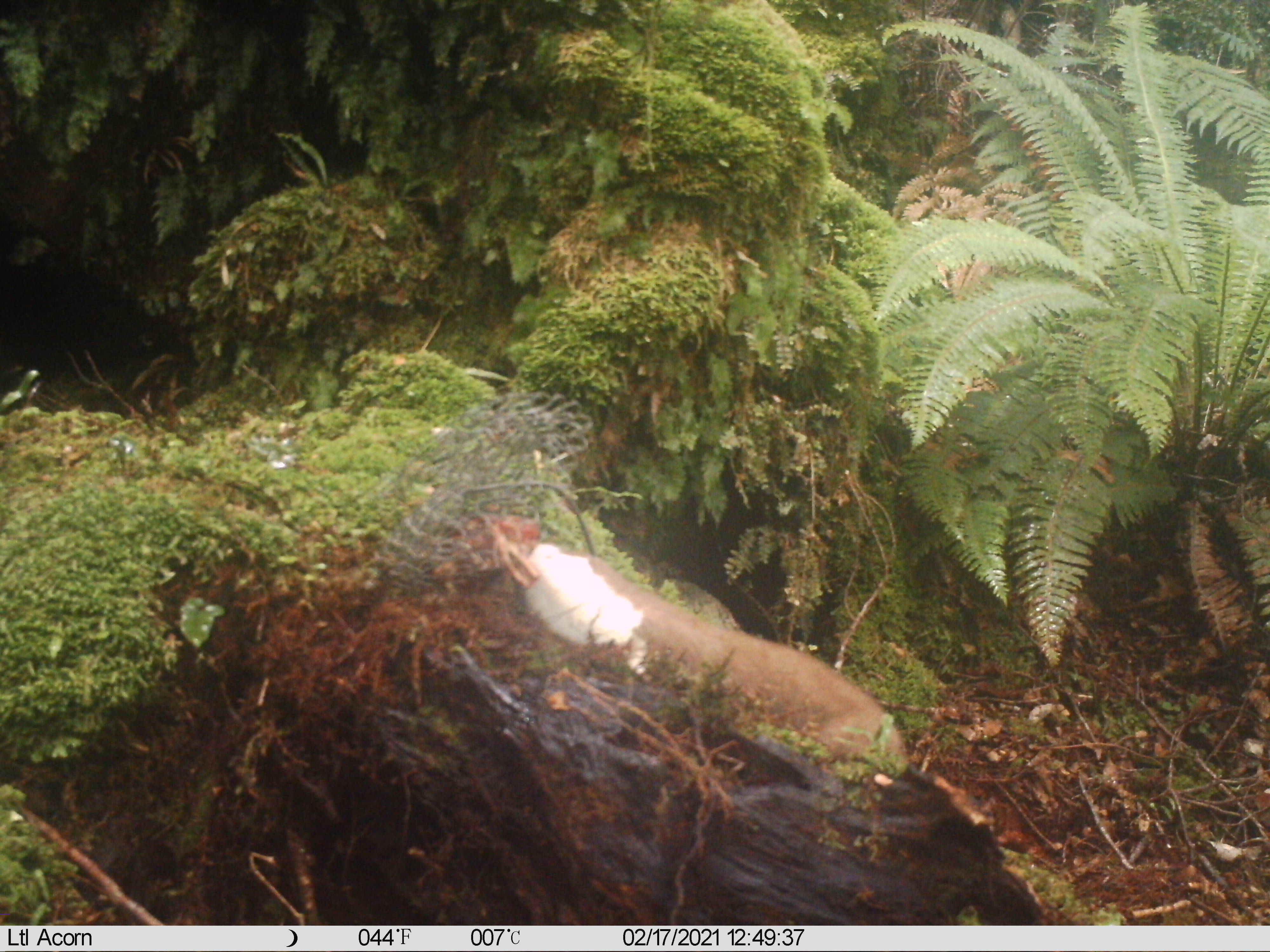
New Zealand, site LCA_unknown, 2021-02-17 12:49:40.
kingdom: Animalia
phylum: Chordata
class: Mammalia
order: Carnivora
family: Mustelidae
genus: Mustela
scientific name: Mustela erminea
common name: stoat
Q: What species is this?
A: Stoat (Mustela erminea).